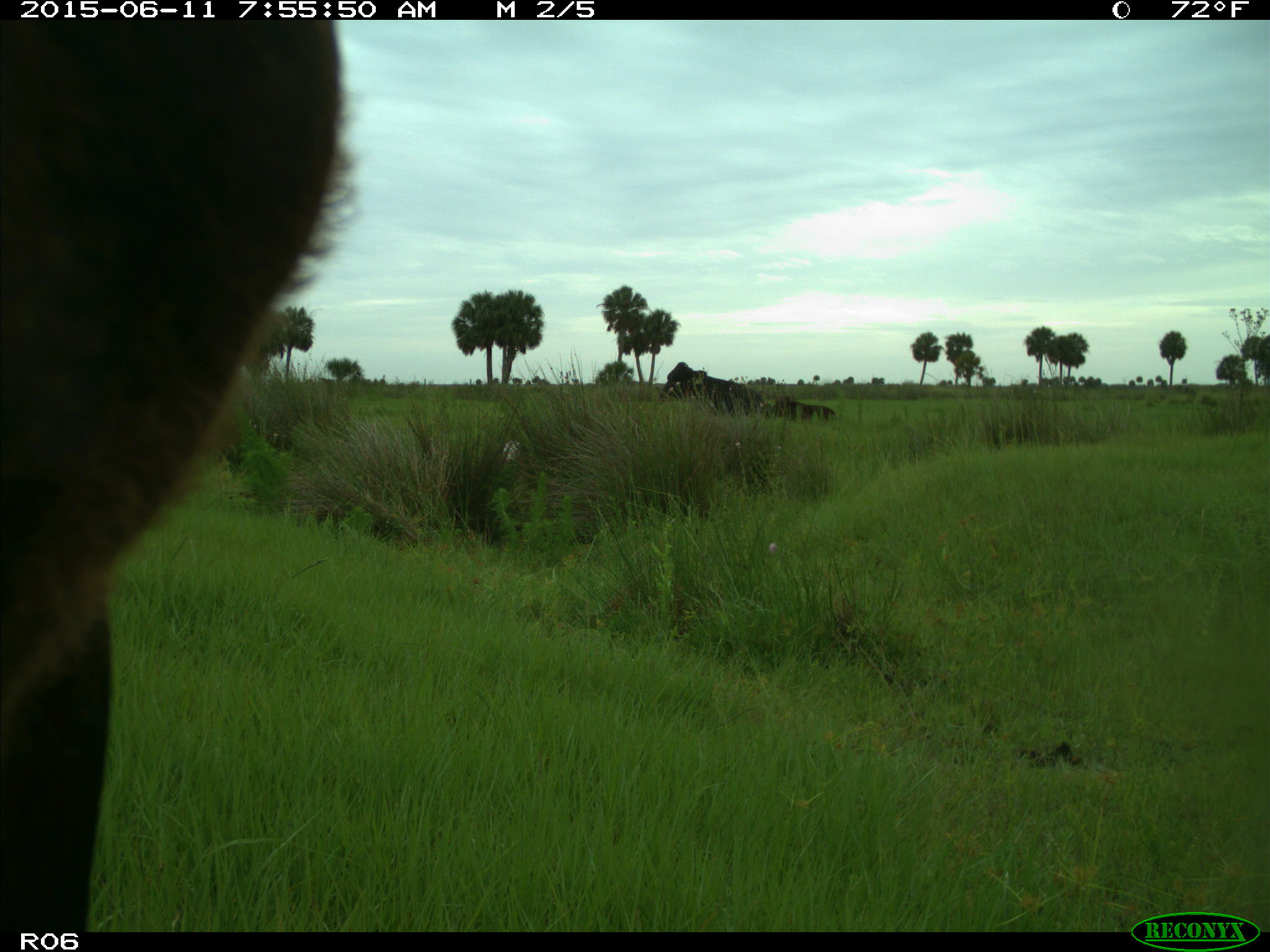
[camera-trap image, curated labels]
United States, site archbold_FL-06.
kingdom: Animalia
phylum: Chordata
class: Mammalia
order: Artiodactyla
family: Bovidae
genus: Bos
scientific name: Bos taurus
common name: domestic cow